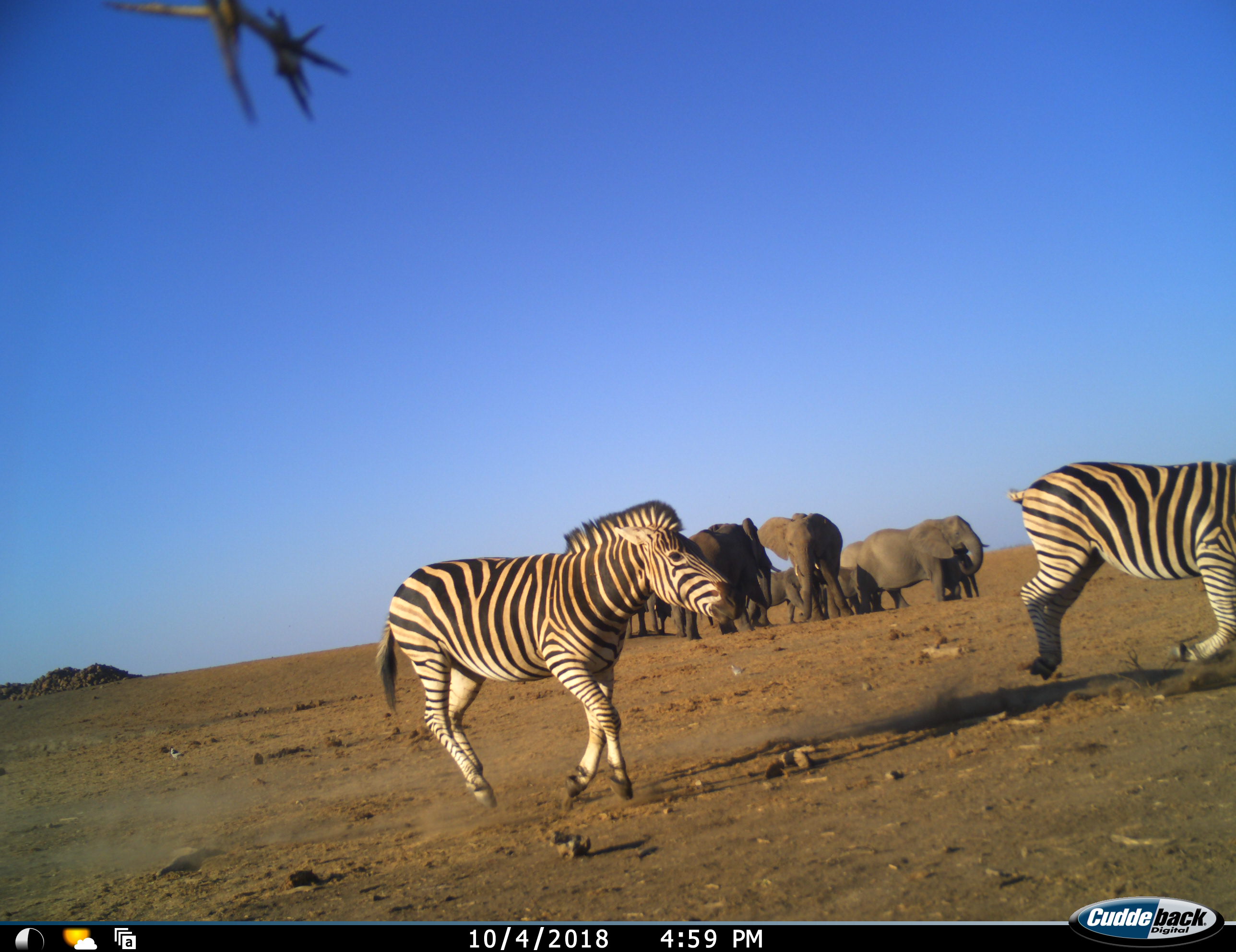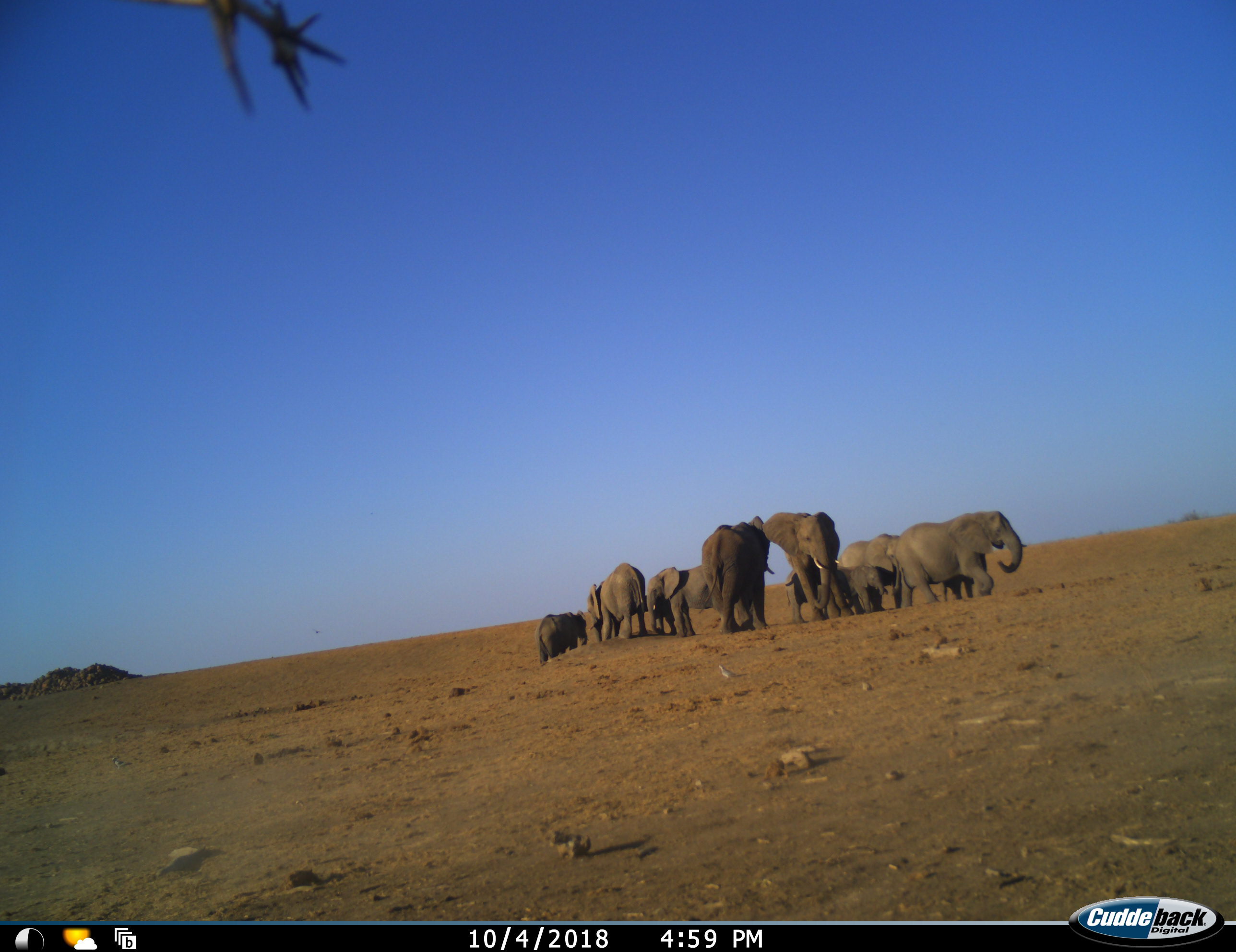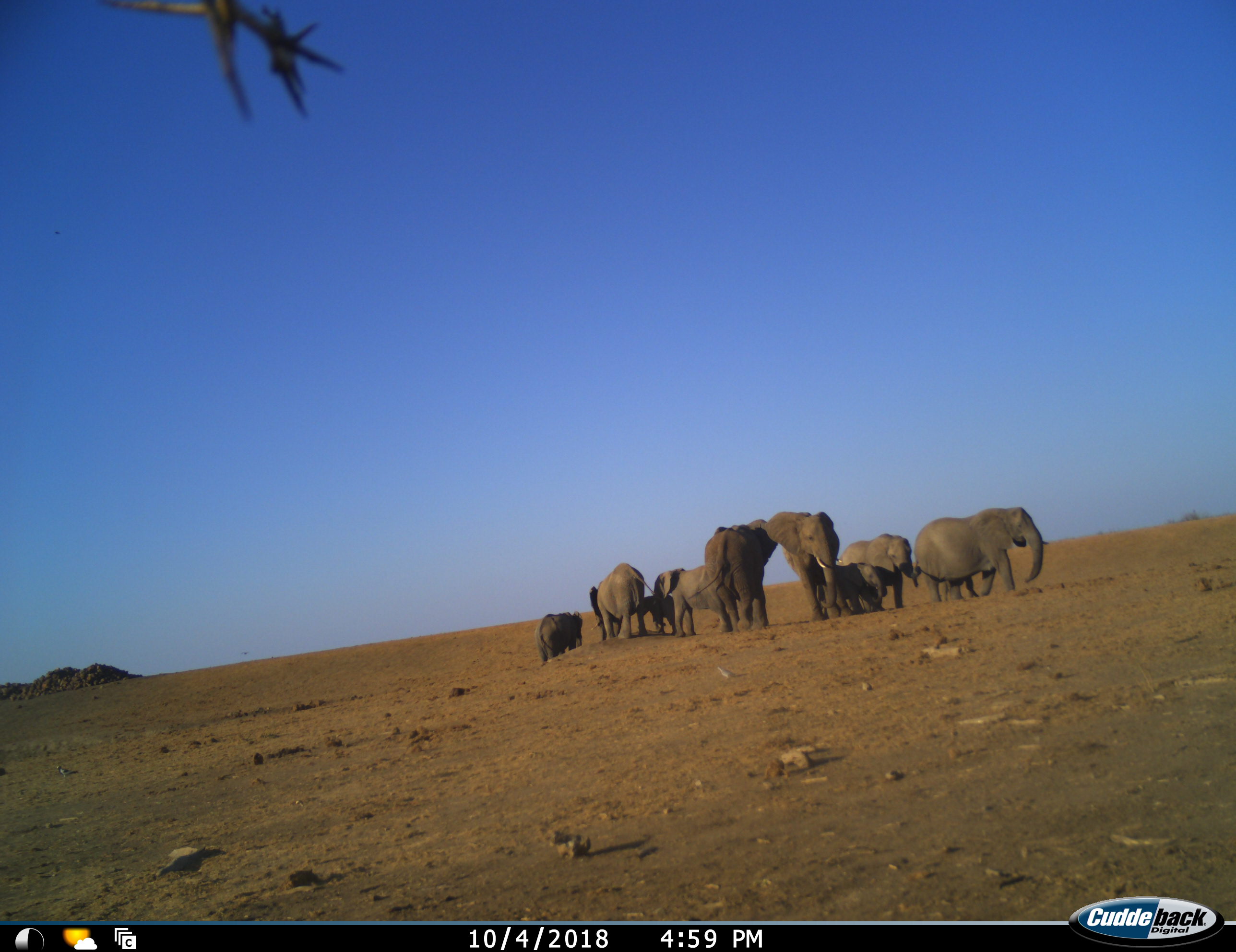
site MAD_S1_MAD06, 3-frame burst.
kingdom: Animalia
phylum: Chordata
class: Mammalia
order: Proboscidea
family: Elephantidae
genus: Loxodonta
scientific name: Loxodonta africana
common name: african bush elephant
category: elephant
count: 10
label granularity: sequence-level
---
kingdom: Animalia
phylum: Chordata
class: Mammalia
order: Perissodactyla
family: Equidae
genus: Equus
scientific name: Equus quagga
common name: plains zebra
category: zebraplains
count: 2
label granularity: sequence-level